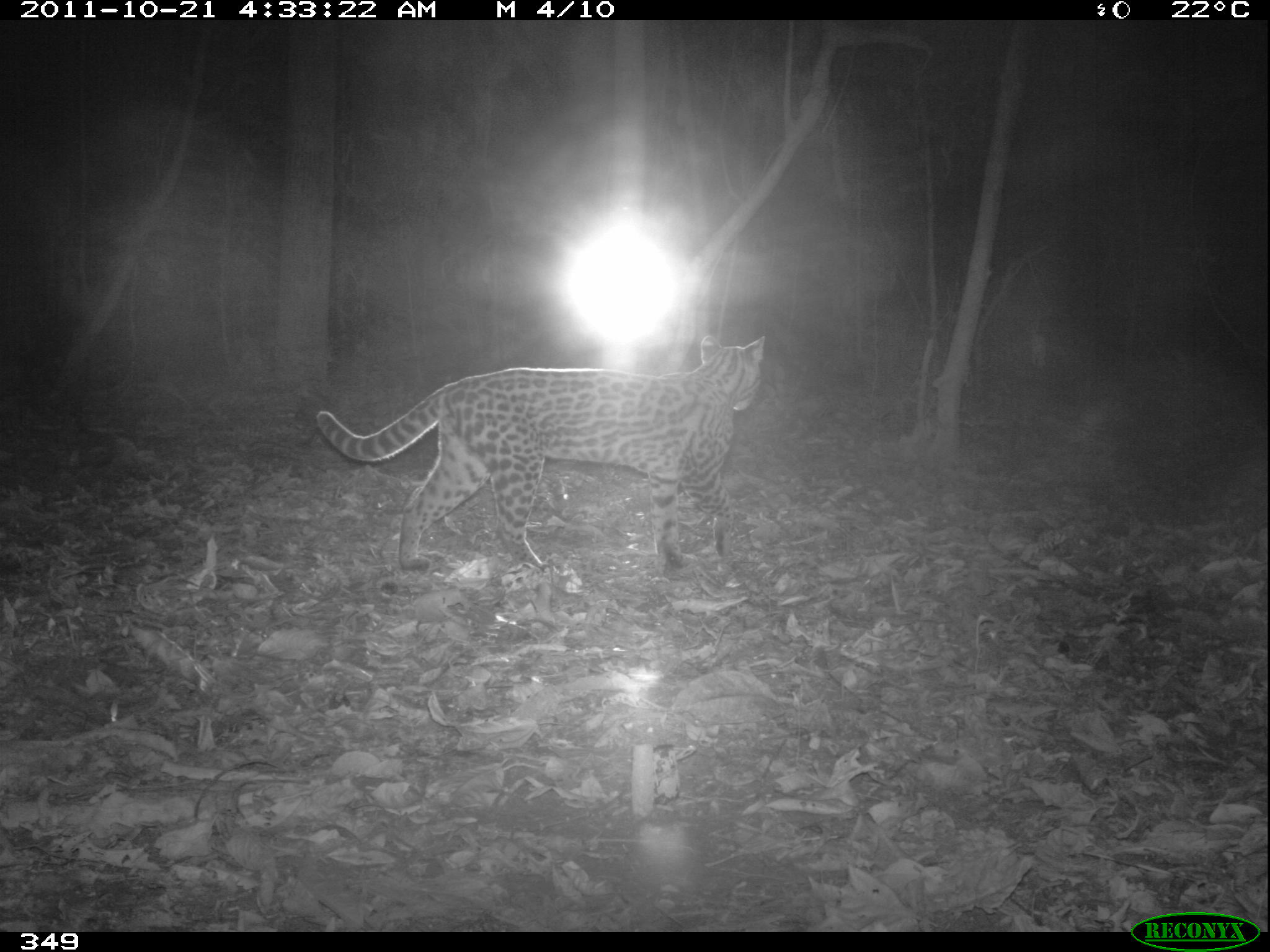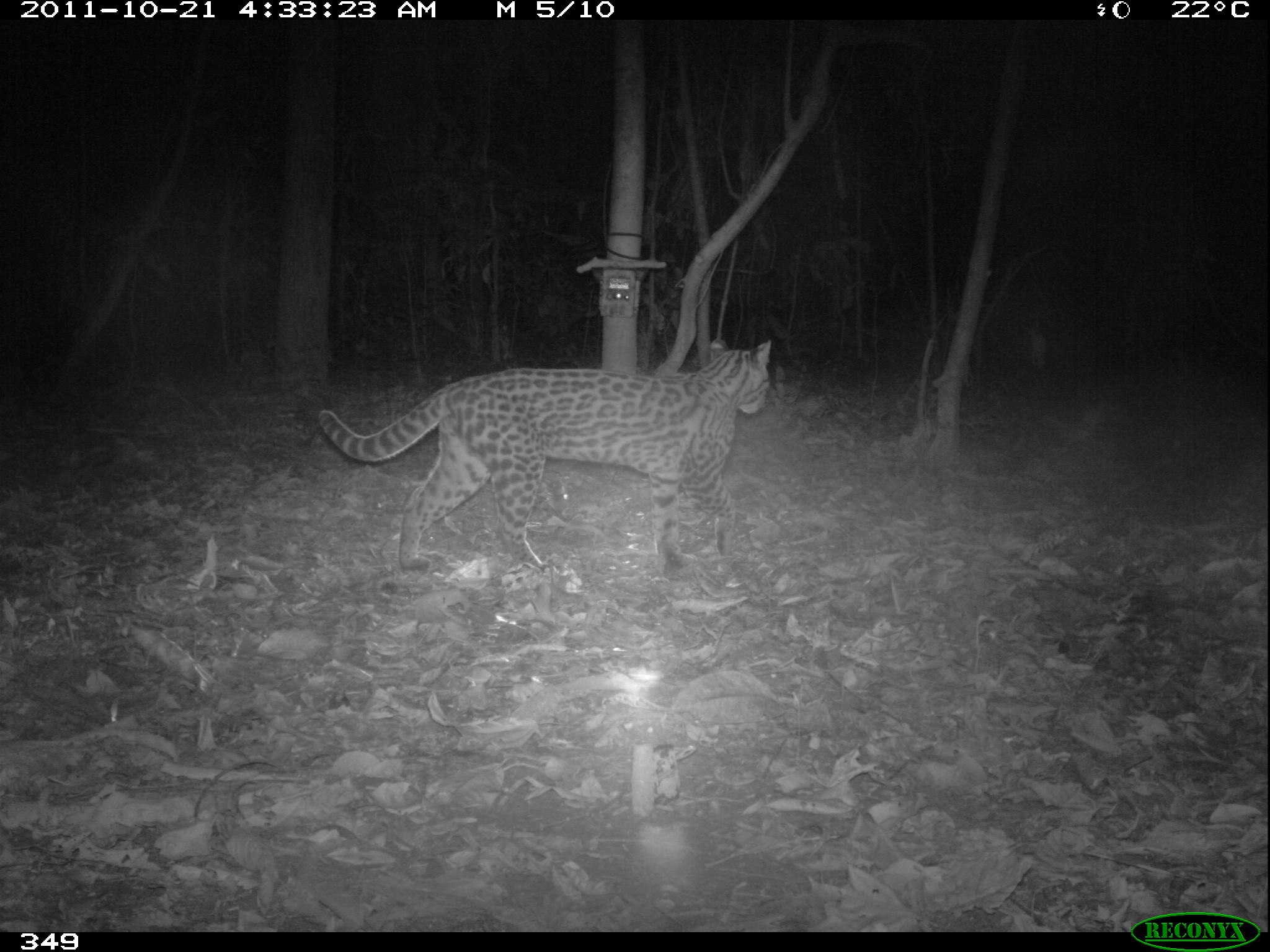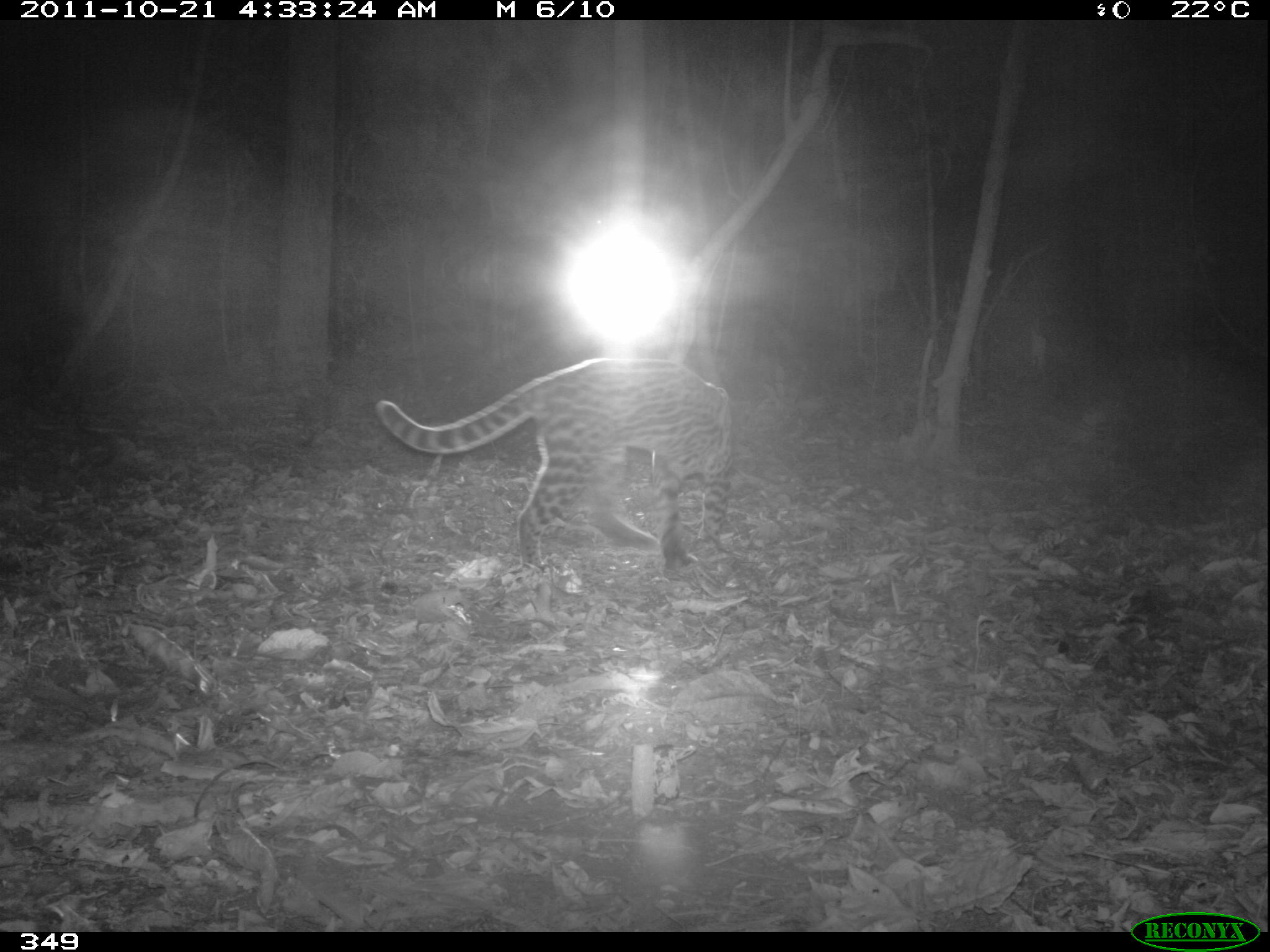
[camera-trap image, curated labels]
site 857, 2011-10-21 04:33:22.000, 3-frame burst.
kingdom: Animalia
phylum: Chordata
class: Mammalia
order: Carnivora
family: Felidae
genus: Leopardus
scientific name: Leopardus pardalis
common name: ocelot